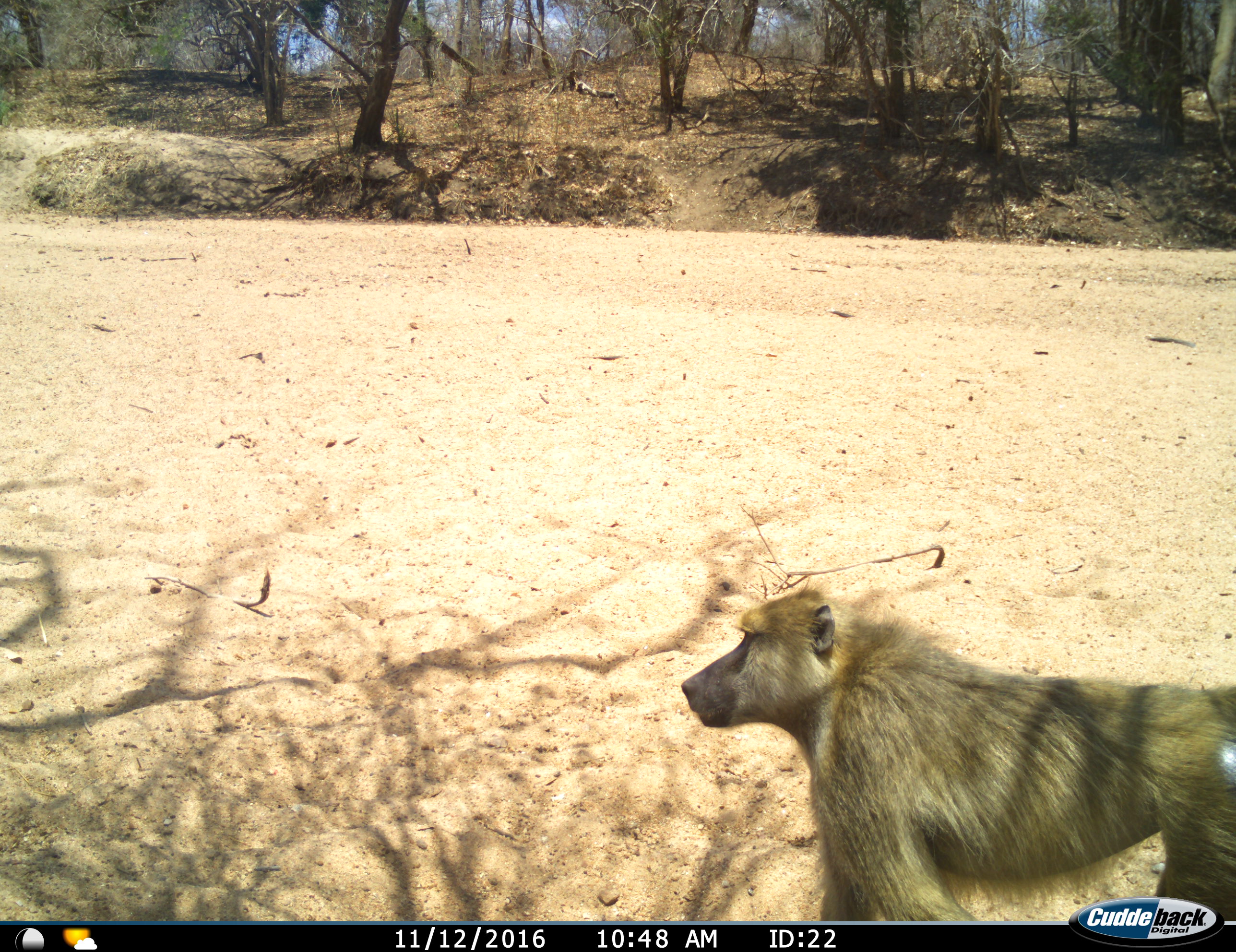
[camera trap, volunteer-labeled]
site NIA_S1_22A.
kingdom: Animalia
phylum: Chordata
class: Mammalia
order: Primates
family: Cercopithecidae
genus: Papio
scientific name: Papio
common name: baboon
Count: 1.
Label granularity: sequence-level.